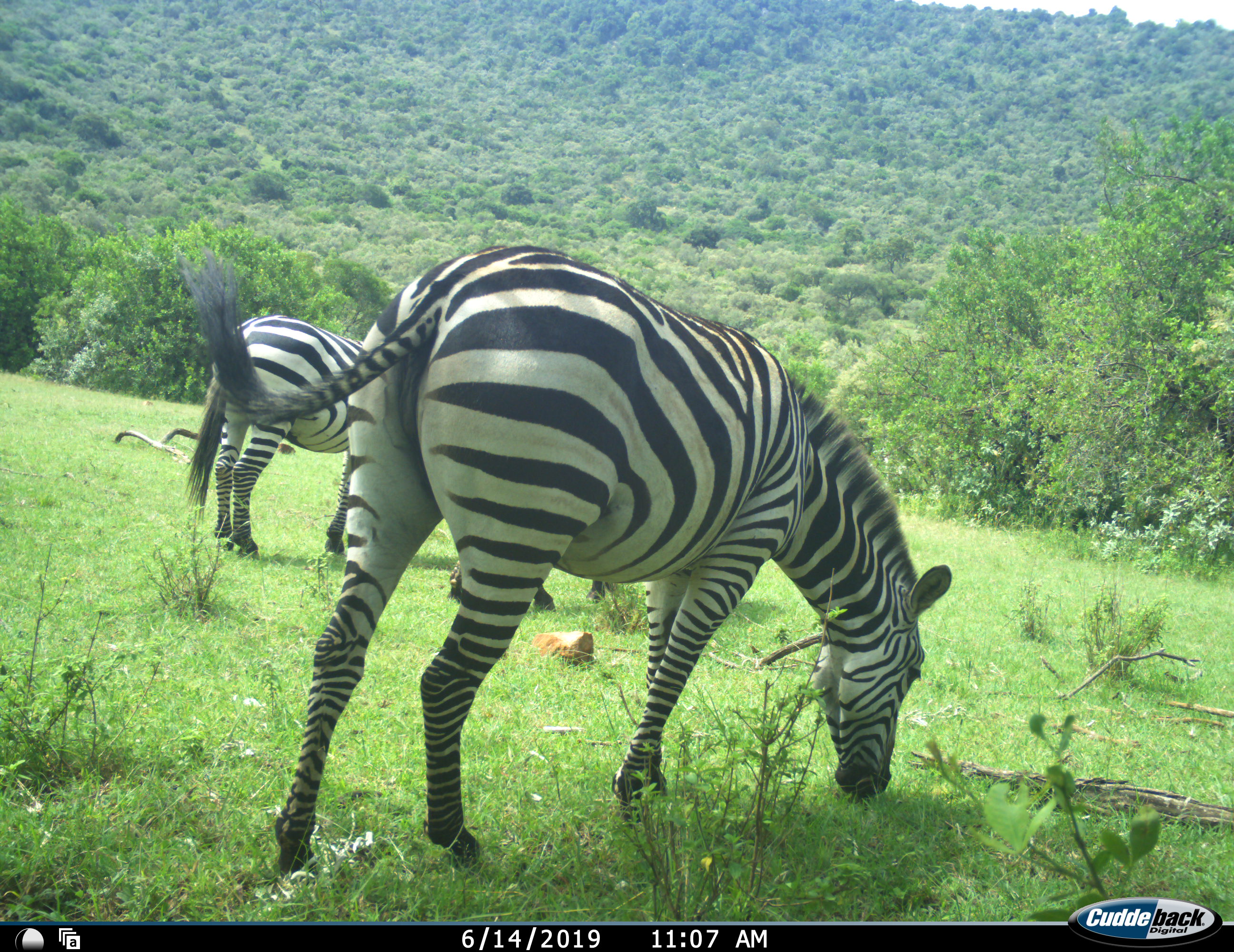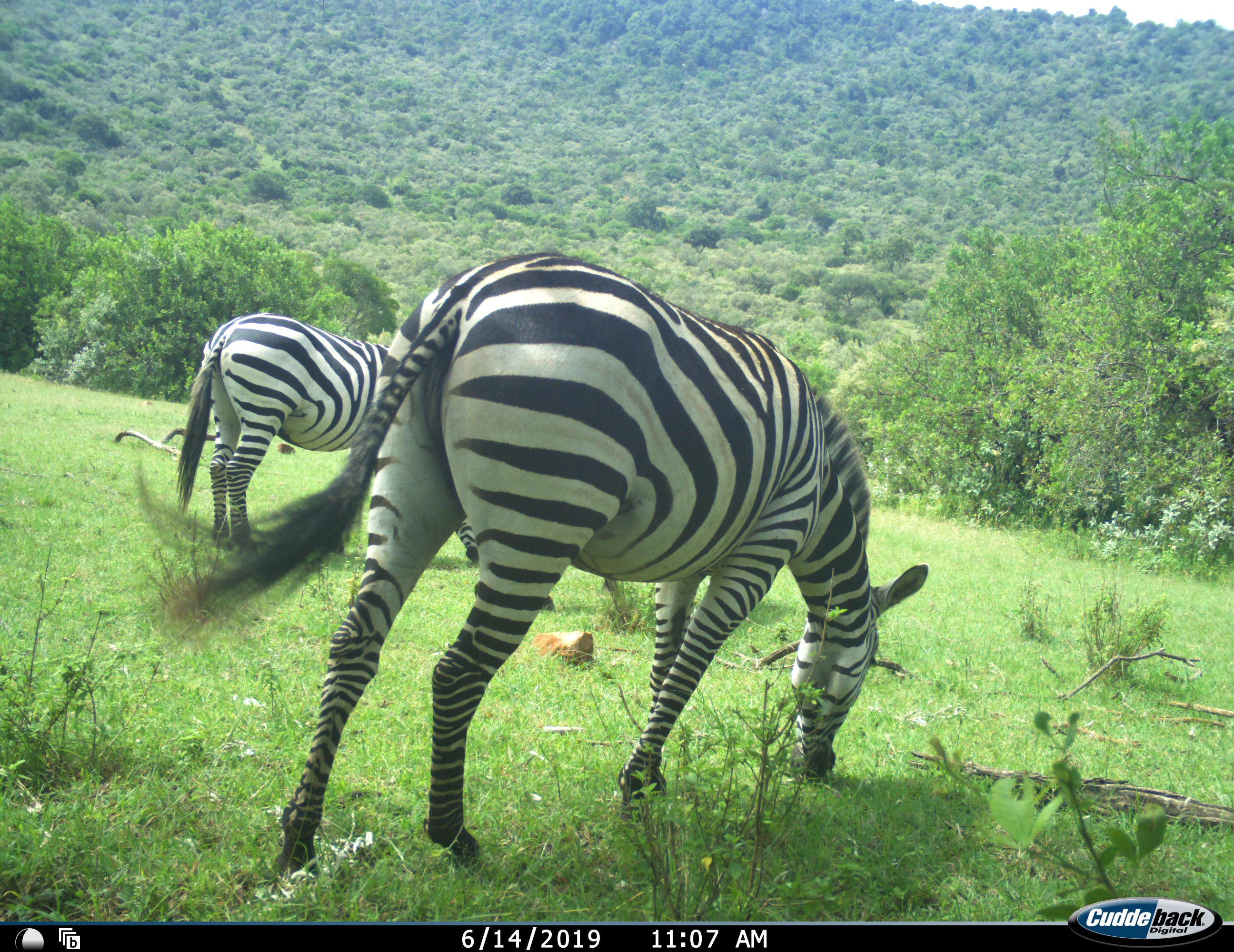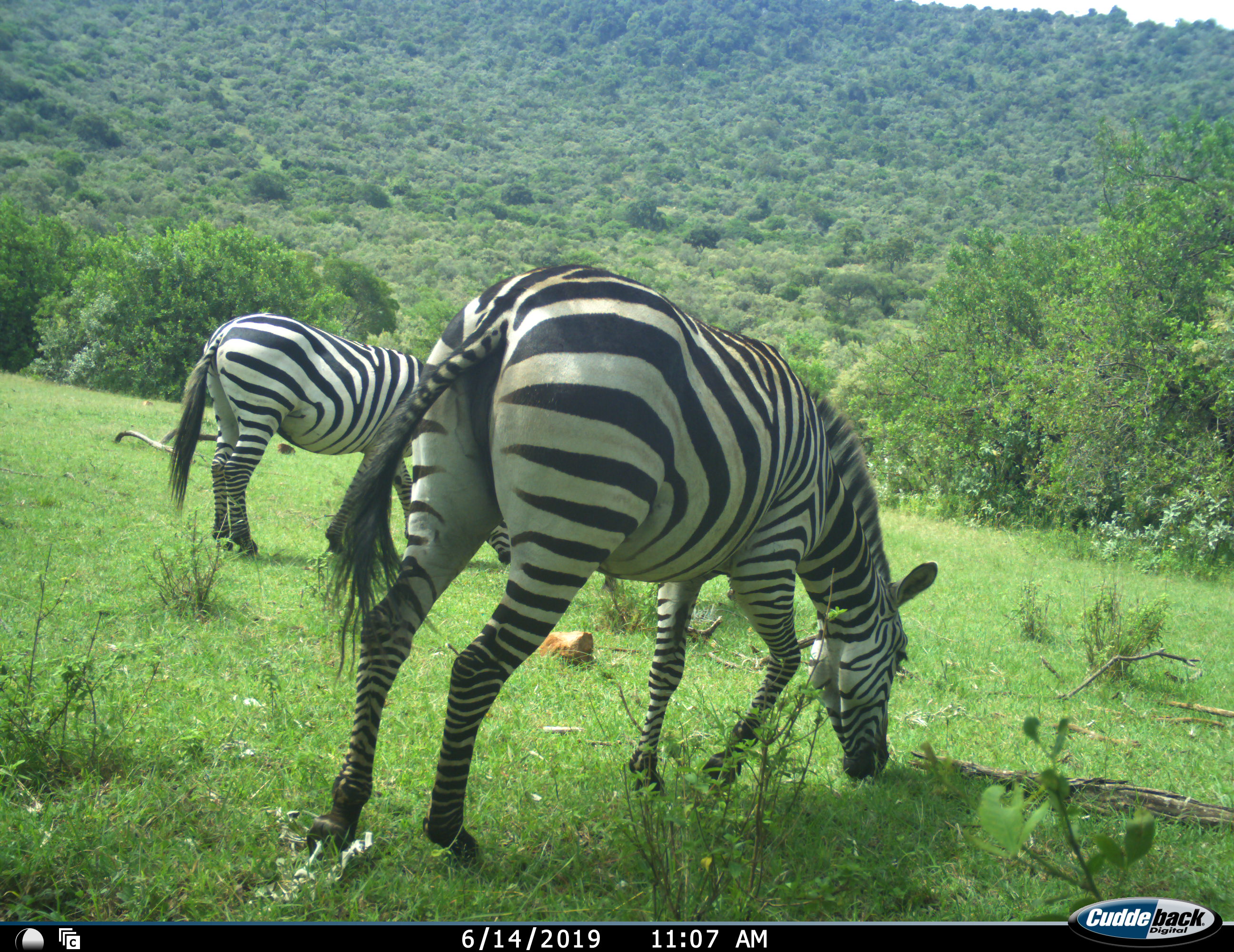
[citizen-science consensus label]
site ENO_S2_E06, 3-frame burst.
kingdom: Animalia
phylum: Chordata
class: Mammalia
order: Perissodactyla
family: Equidae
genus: Equus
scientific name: Equus quagga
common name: plains zebra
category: zebraplains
Zebraplains (plains zebra) (Equus quagga), count 2. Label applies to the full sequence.